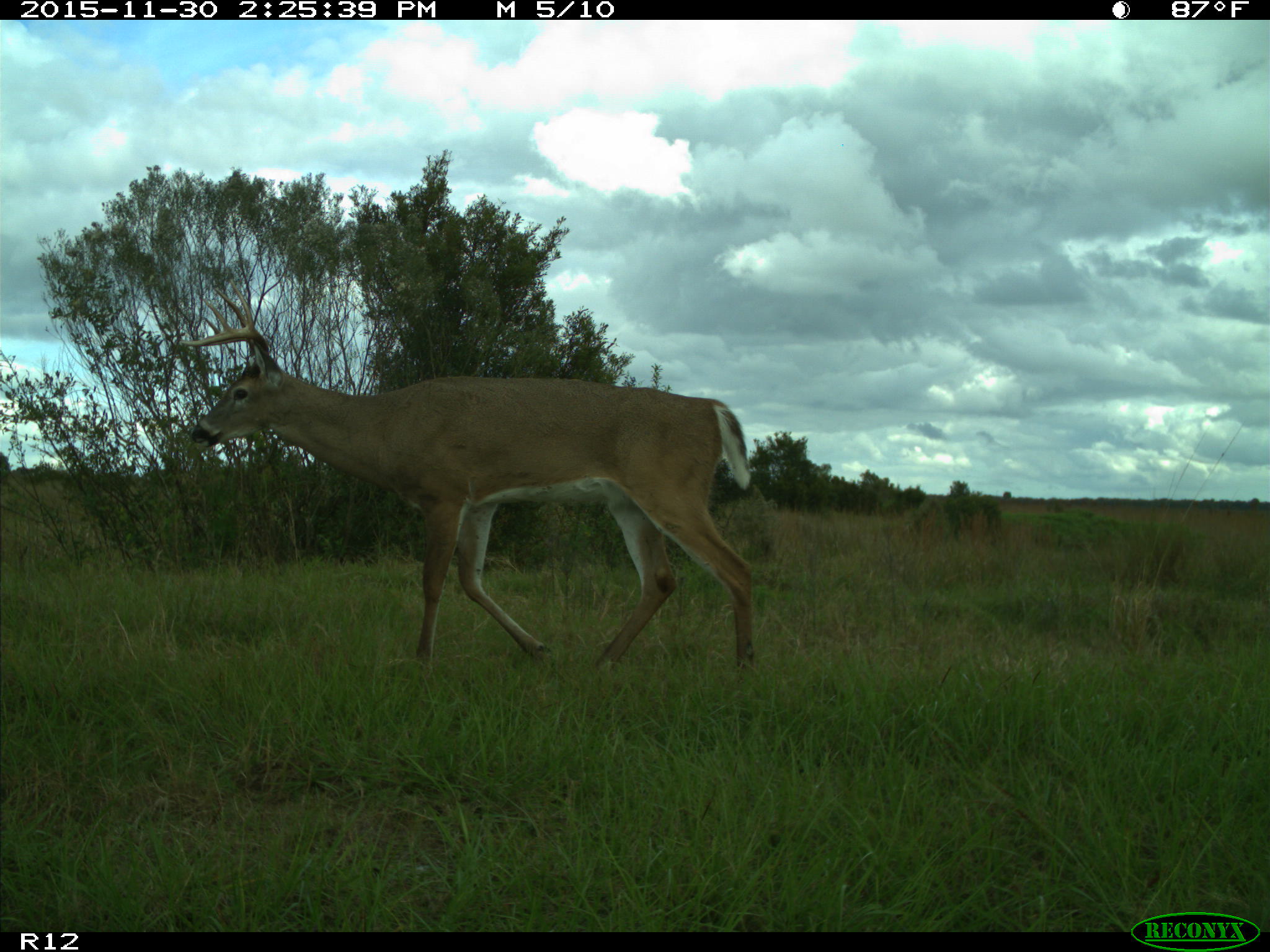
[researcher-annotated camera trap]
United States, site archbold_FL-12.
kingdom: Animalia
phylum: Chordata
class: Mammalia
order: Artiodactyla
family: Cervidae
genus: Odocoileus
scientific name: Odocoileus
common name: deer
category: unidentified deer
Unidentified deer (deer) (Odocoileus).